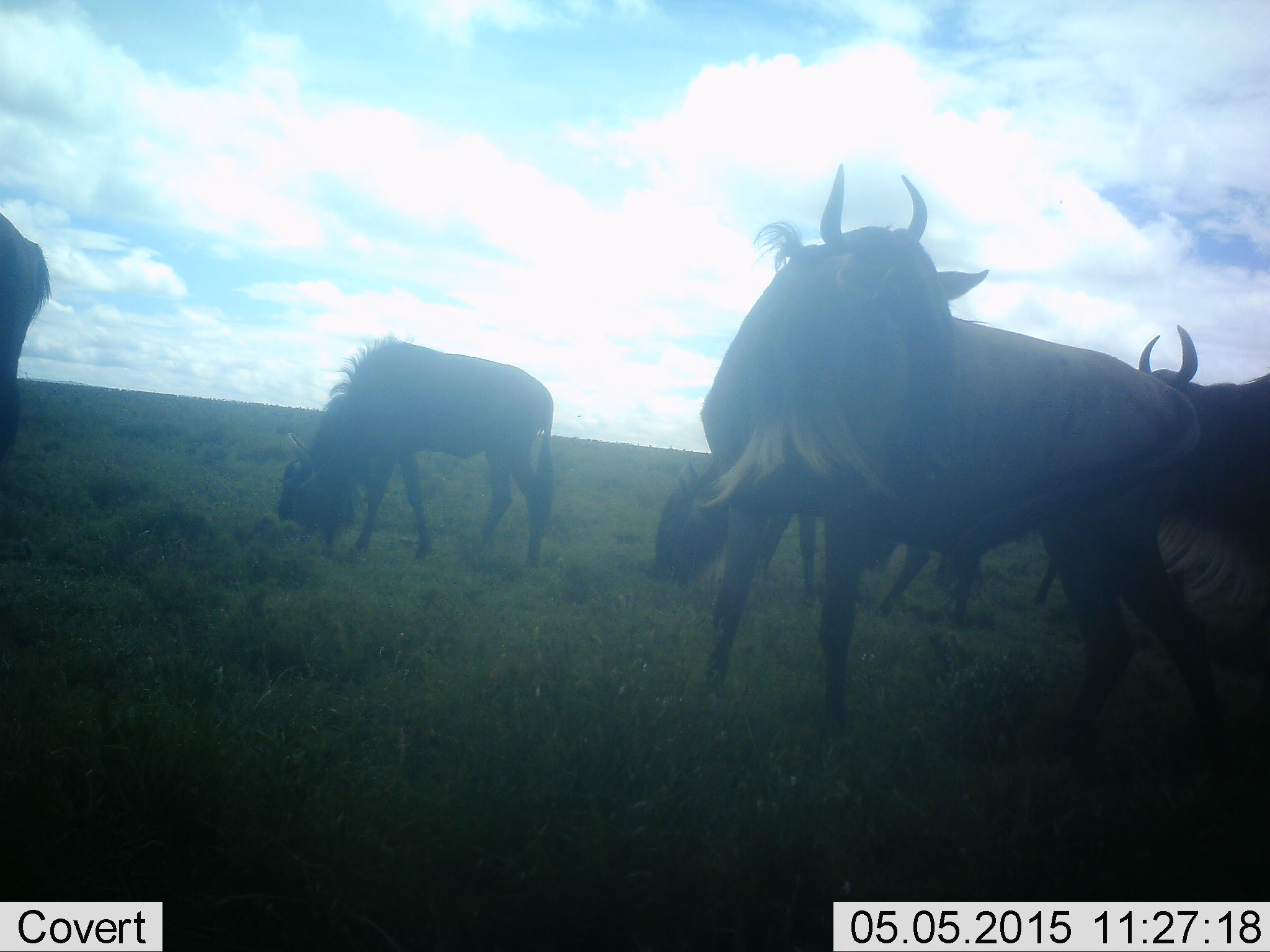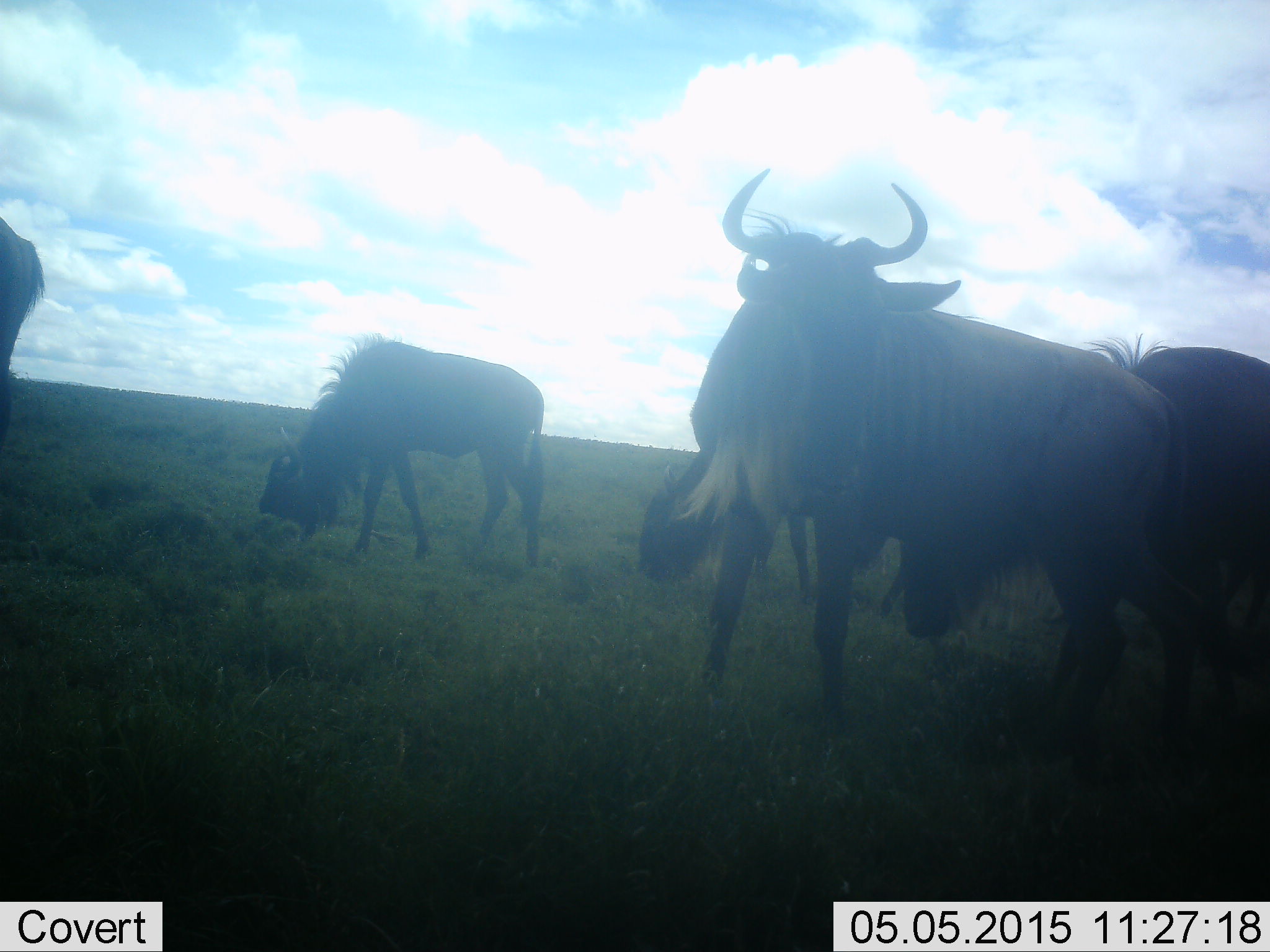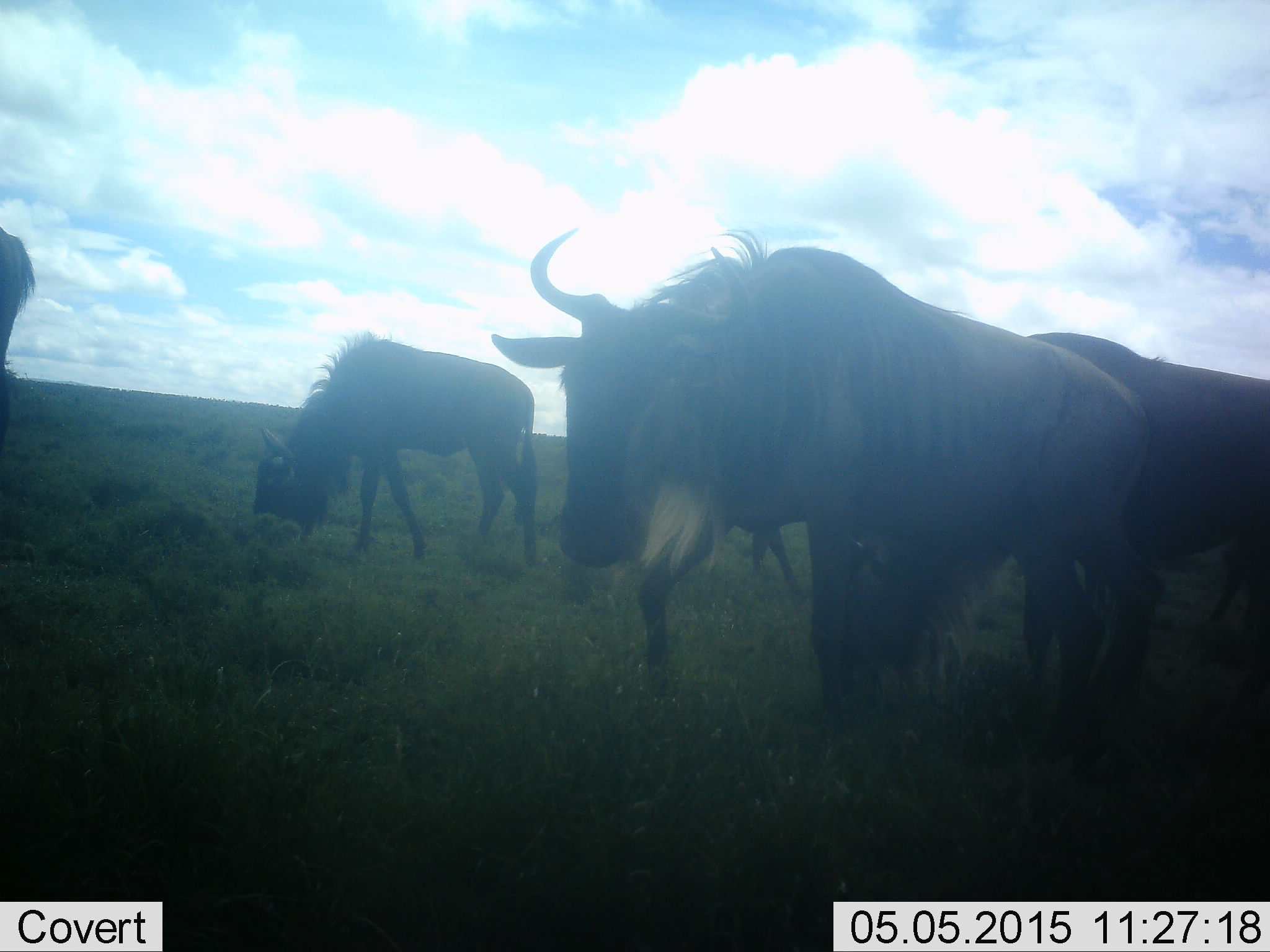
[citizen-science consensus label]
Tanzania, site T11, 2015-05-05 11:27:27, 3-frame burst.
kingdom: Animalia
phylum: Chordata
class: Mammalia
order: Artiodactyla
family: Bovidae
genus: Connochaetes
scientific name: Connochaetes taurinus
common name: blue wildebeest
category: wildebeest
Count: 5.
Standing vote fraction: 78%.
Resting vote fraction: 11%.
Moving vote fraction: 22%.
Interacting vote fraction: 0%.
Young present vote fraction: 0%.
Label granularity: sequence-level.